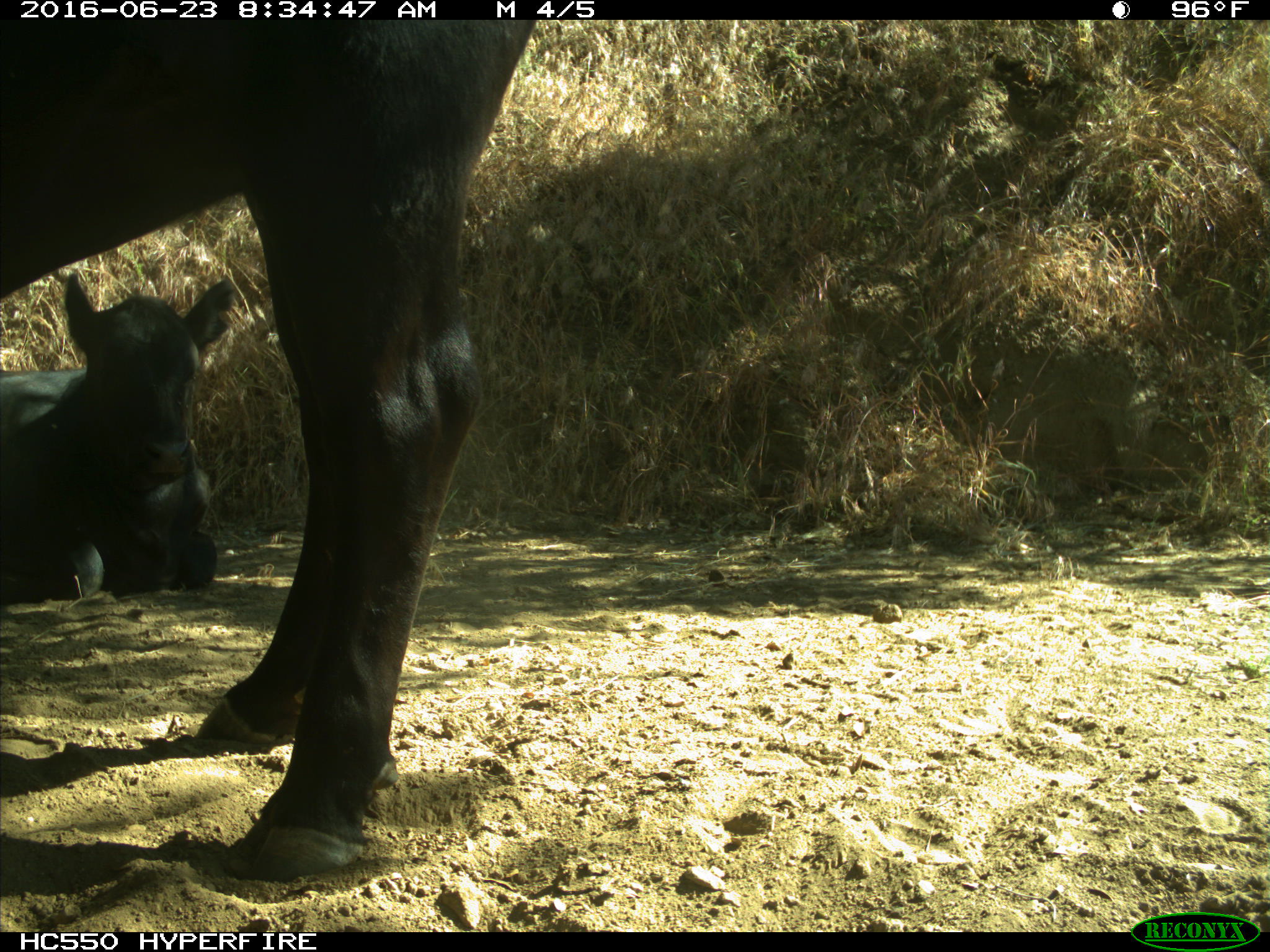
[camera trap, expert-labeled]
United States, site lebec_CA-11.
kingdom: Animalia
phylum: Chordata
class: Mammalia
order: Artiodactyla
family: Bovidae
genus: Bos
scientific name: Bos taurus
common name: domestic cow